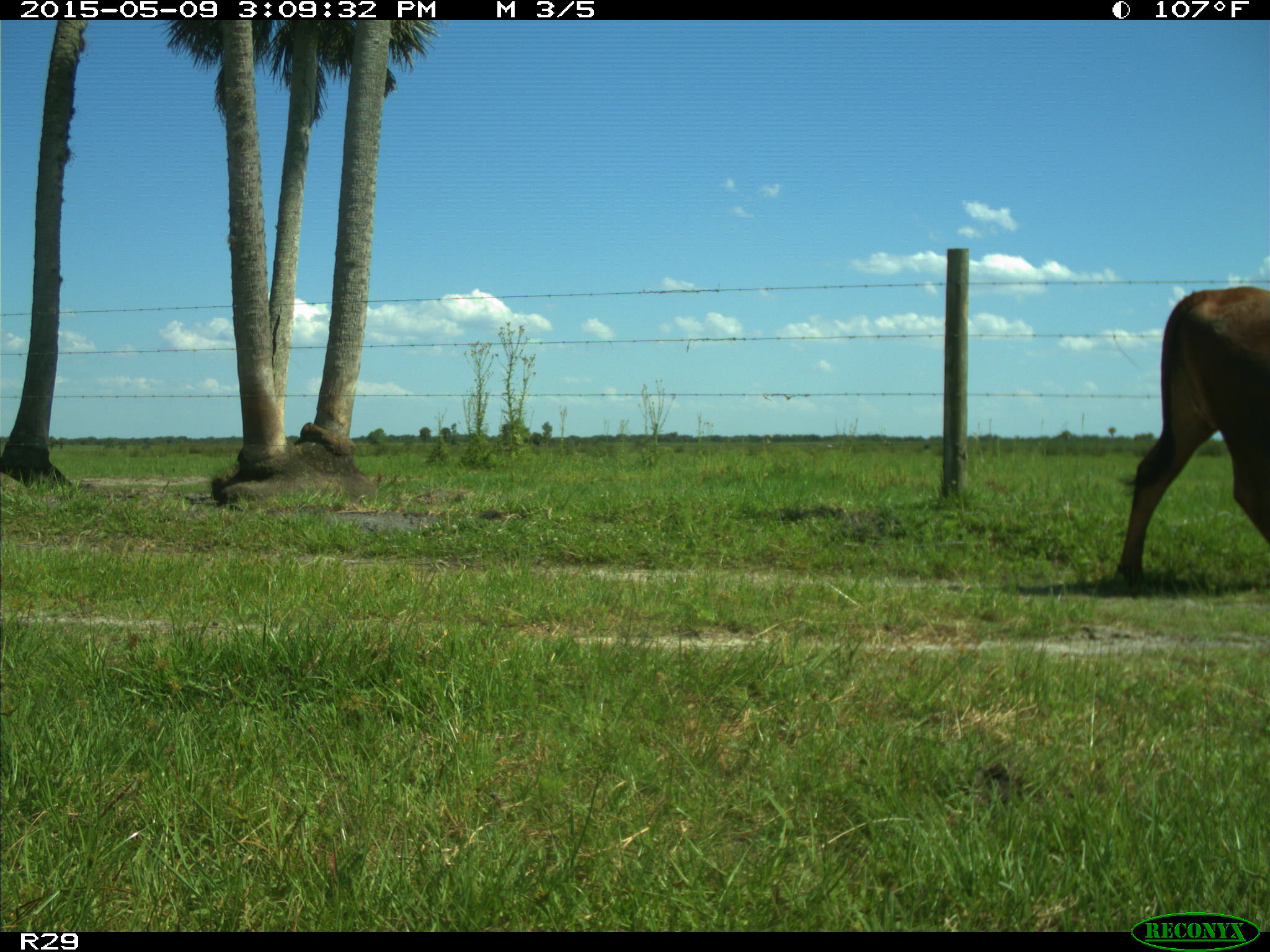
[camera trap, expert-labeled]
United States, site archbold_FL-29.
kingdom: Animalia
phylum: Chordata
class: Mammalia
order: Artiodactyla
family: Bovidae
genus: Bos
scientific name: Bos taurus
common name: domestic cow